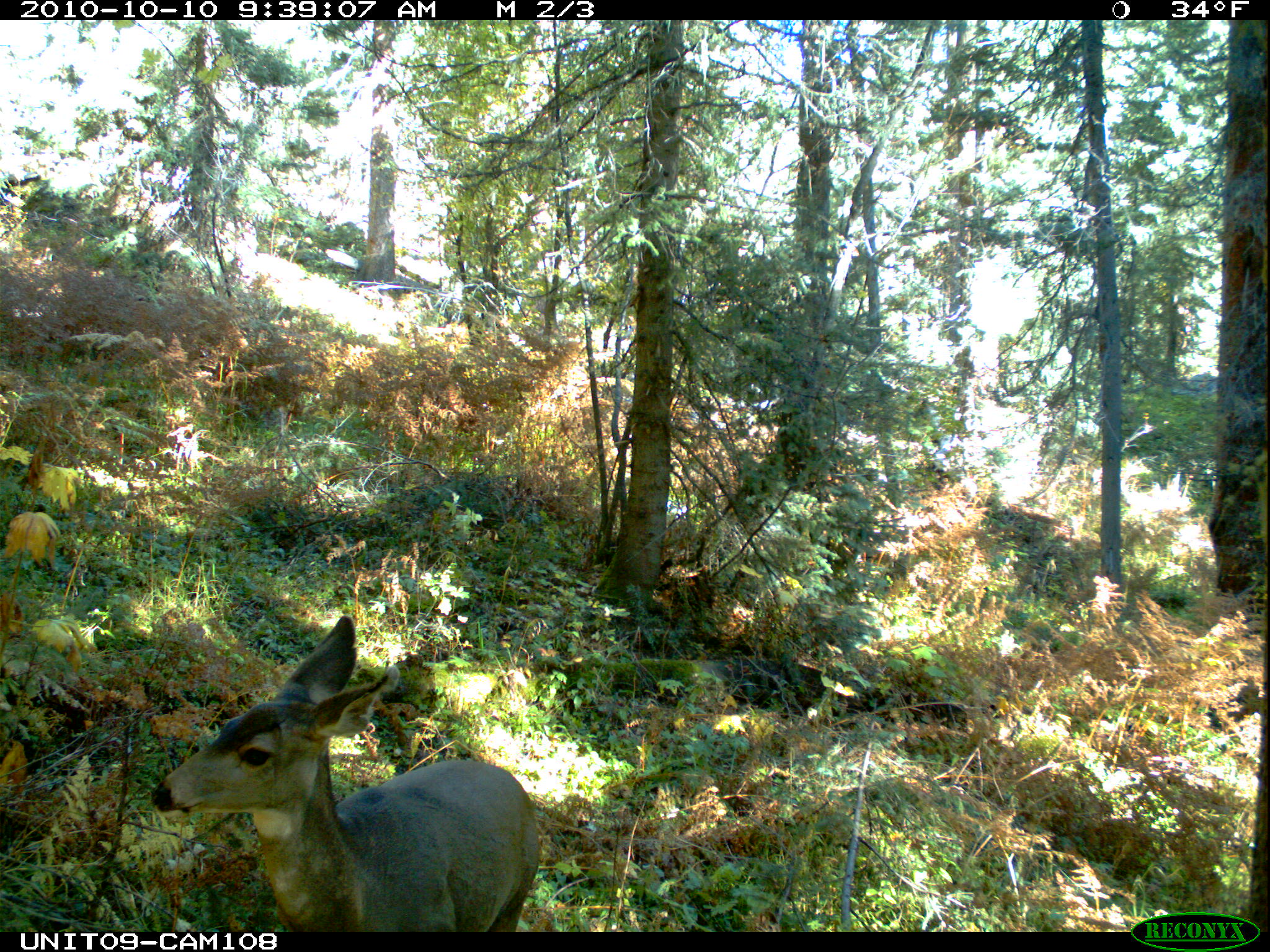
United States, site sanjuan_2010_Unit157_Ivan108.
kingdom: Animalia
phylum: Chordata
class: Mammalia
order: Artiodactyla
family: Cervidae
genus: Odocoileus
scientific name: Odocoileus hemionus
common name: mule deer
Odocoileus hemionus (mule deer).